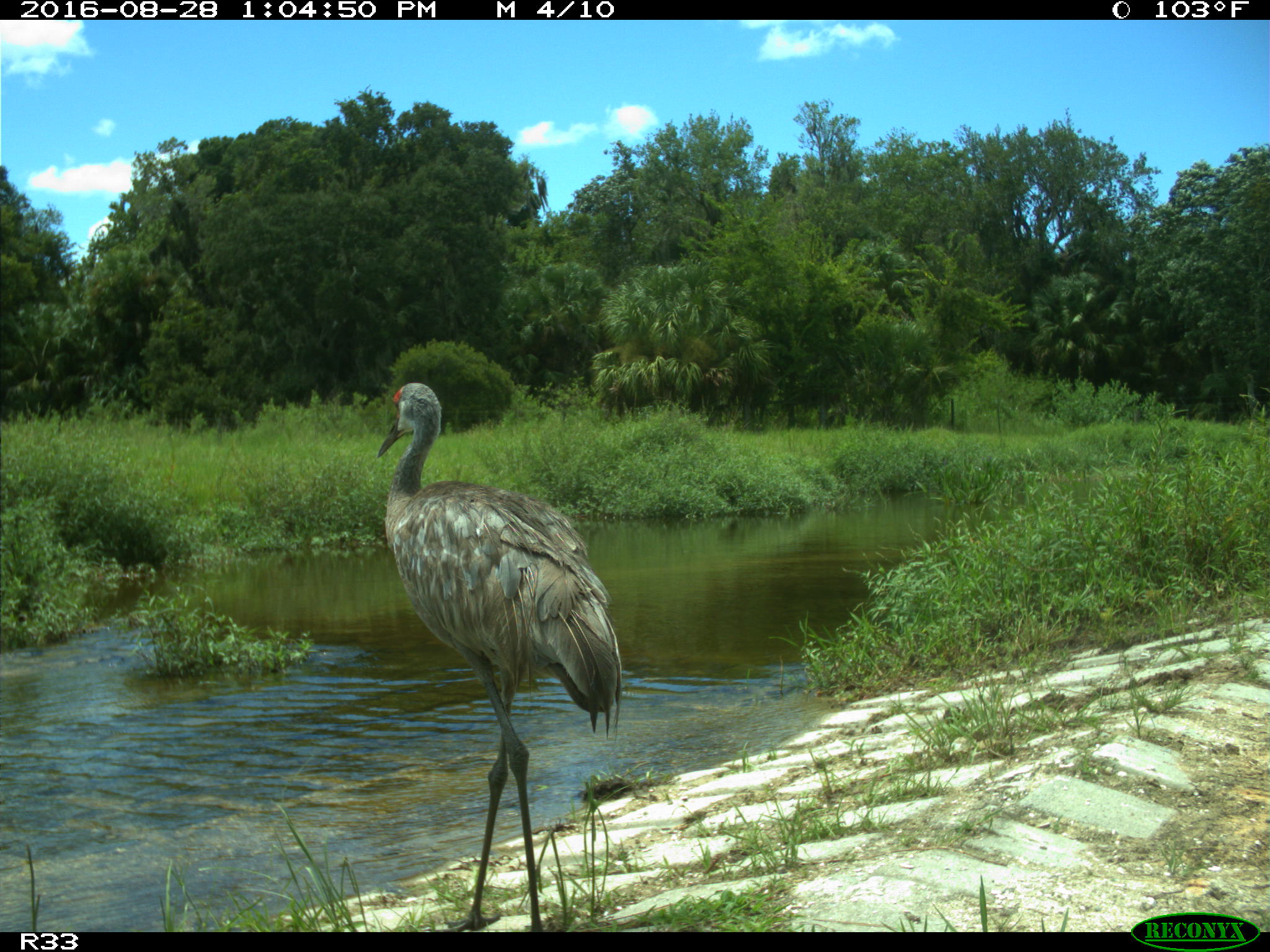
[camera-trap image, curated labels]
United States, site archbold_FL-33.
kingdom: Animalia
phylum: Chordata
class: Aves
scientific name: Aves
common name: birds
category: unidentified bird